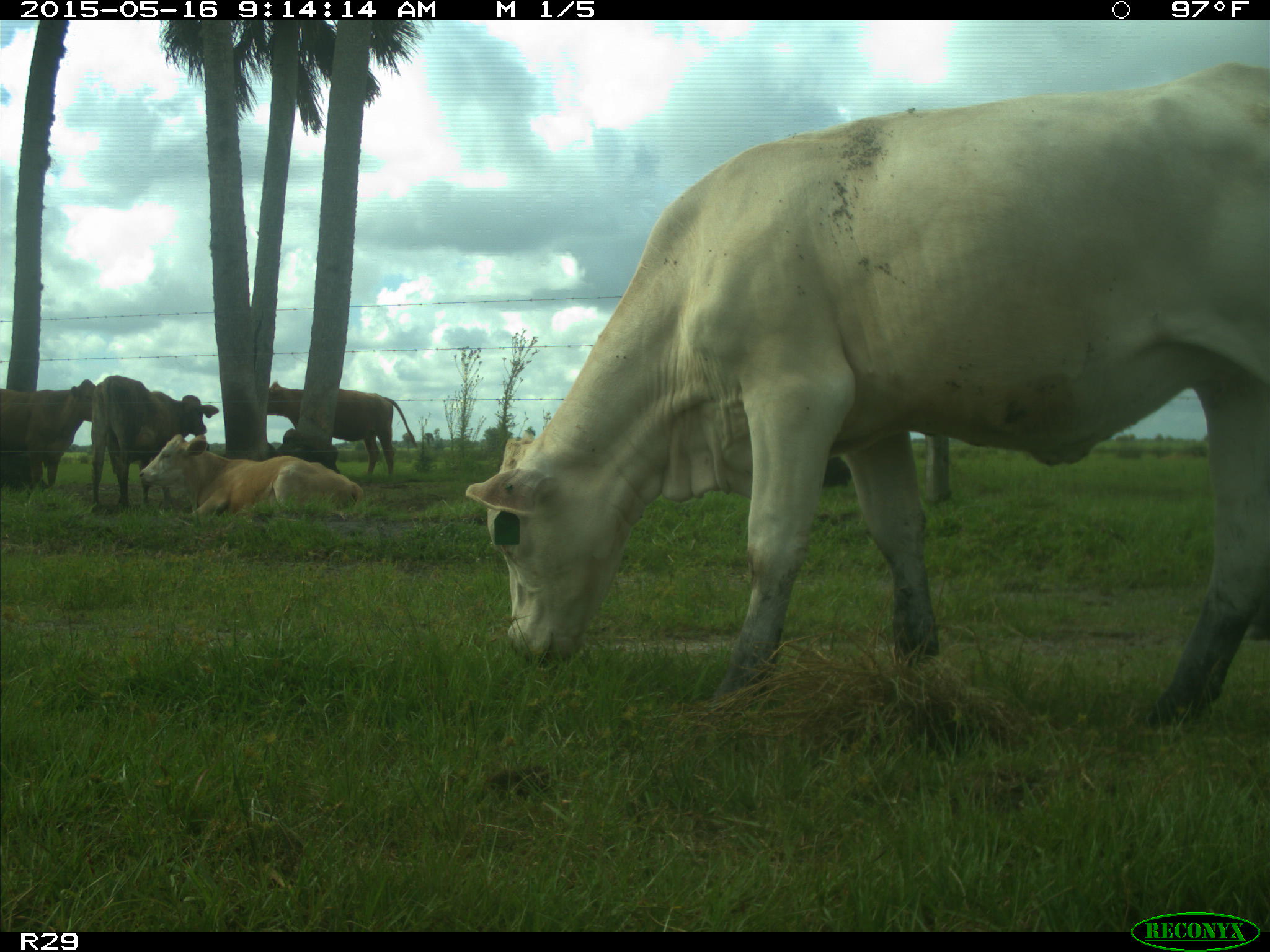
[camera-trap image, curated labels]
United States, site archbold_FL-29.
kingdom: Animalia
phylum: Chordata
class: Mammalia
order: Artiodactyla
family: Bovidae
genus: Bos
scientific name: Bos taurus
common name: domestic cow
Bos taurus (domestic cow).